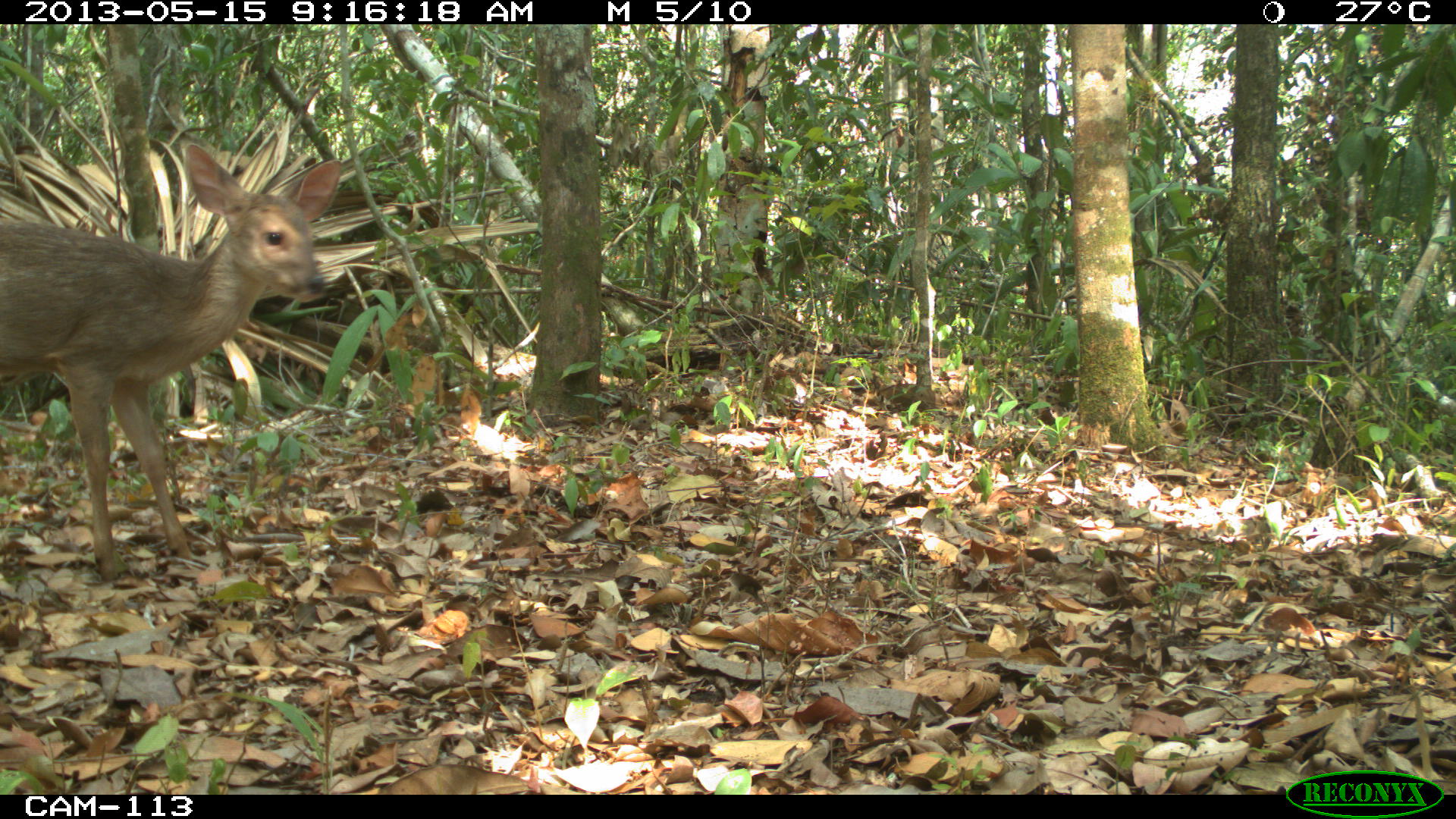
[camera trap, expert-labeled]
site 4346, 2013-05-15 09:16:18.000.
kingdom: Animalia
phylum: Chordata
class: Mammalia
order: Artiodactyla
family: Cervidae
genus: Odocoileus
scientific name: Odocoileus pandora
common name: yucatán brown brocket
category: mazama pandora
Mazama pandora (yucatán brown brocket) (Odocoileus pandora), count 1, sex female.